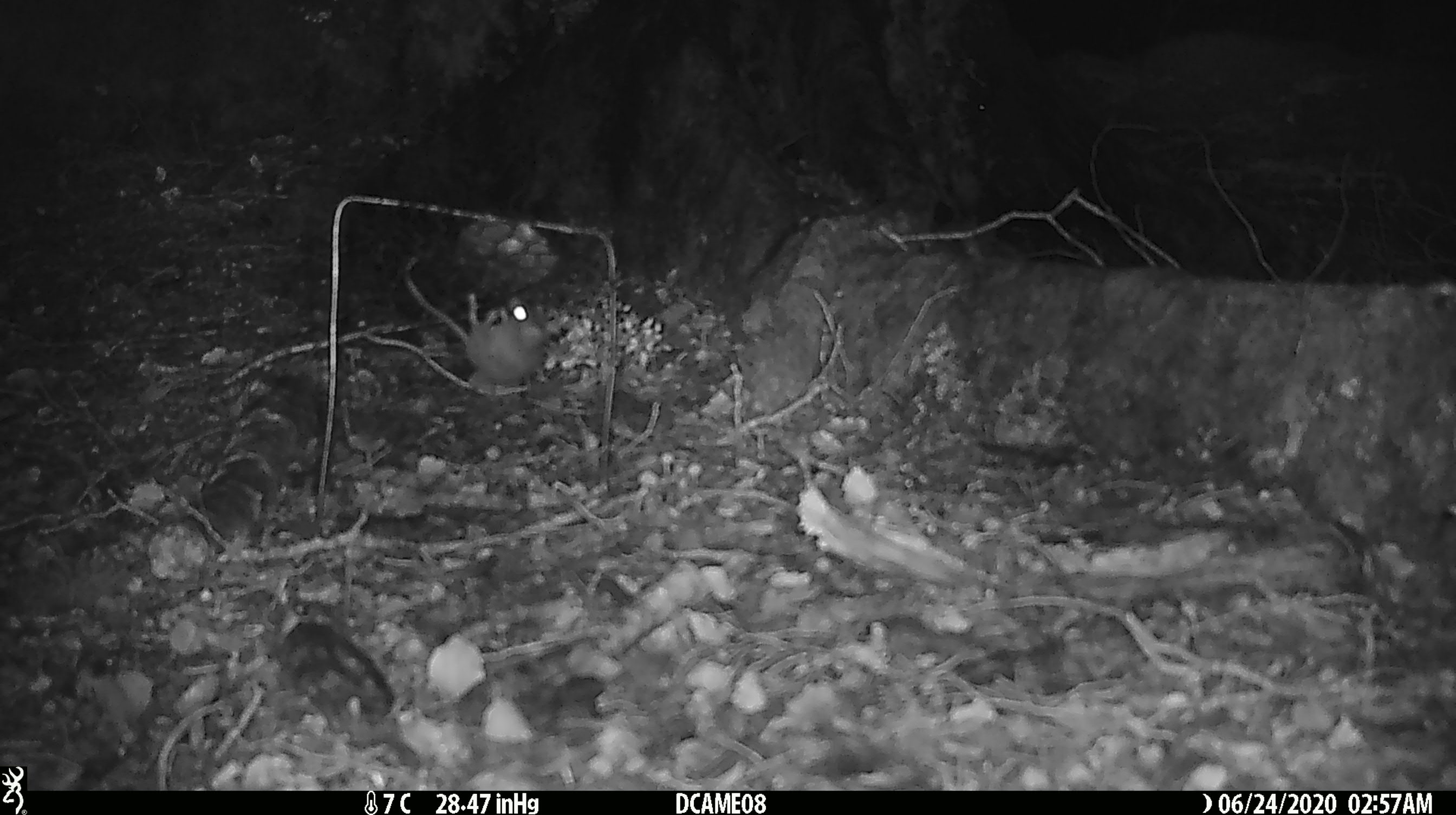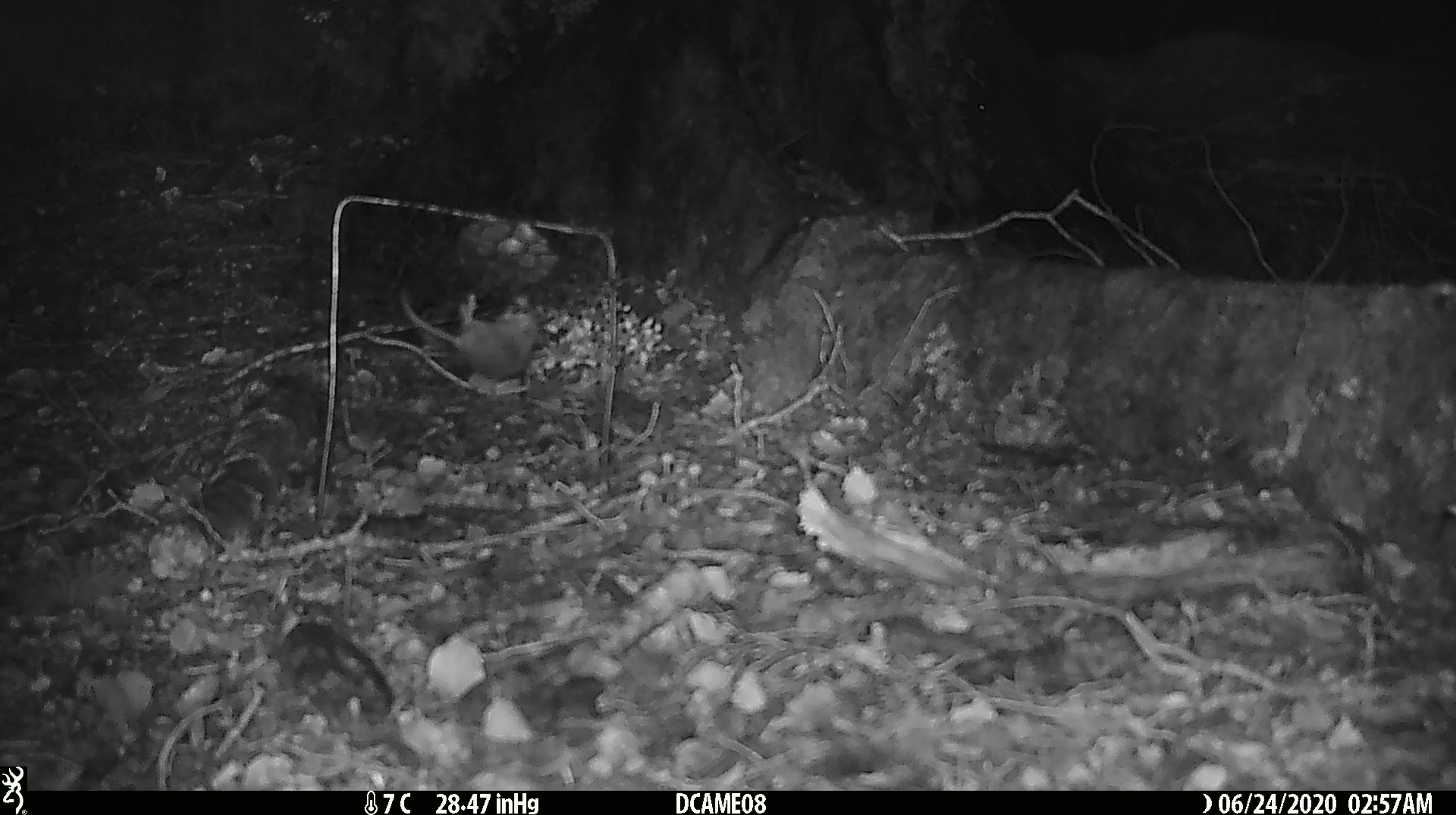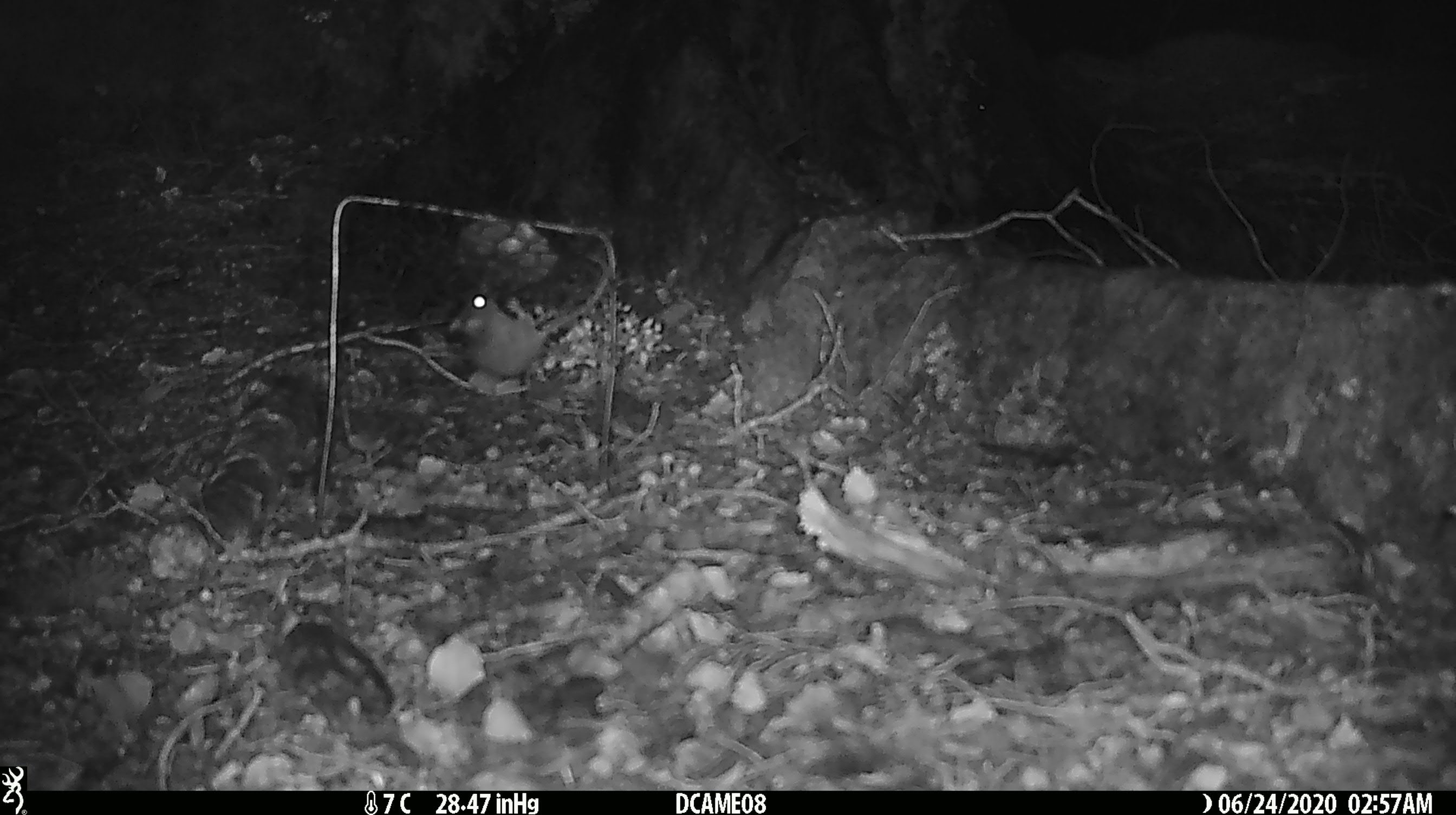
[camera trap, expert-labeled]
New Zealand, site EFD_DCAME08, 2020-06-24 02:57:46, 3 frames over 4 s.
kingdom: Animalia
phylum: Chordata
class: Mammalia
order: Rodentia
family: Muridae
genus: Mus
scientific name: Mus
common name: mouse